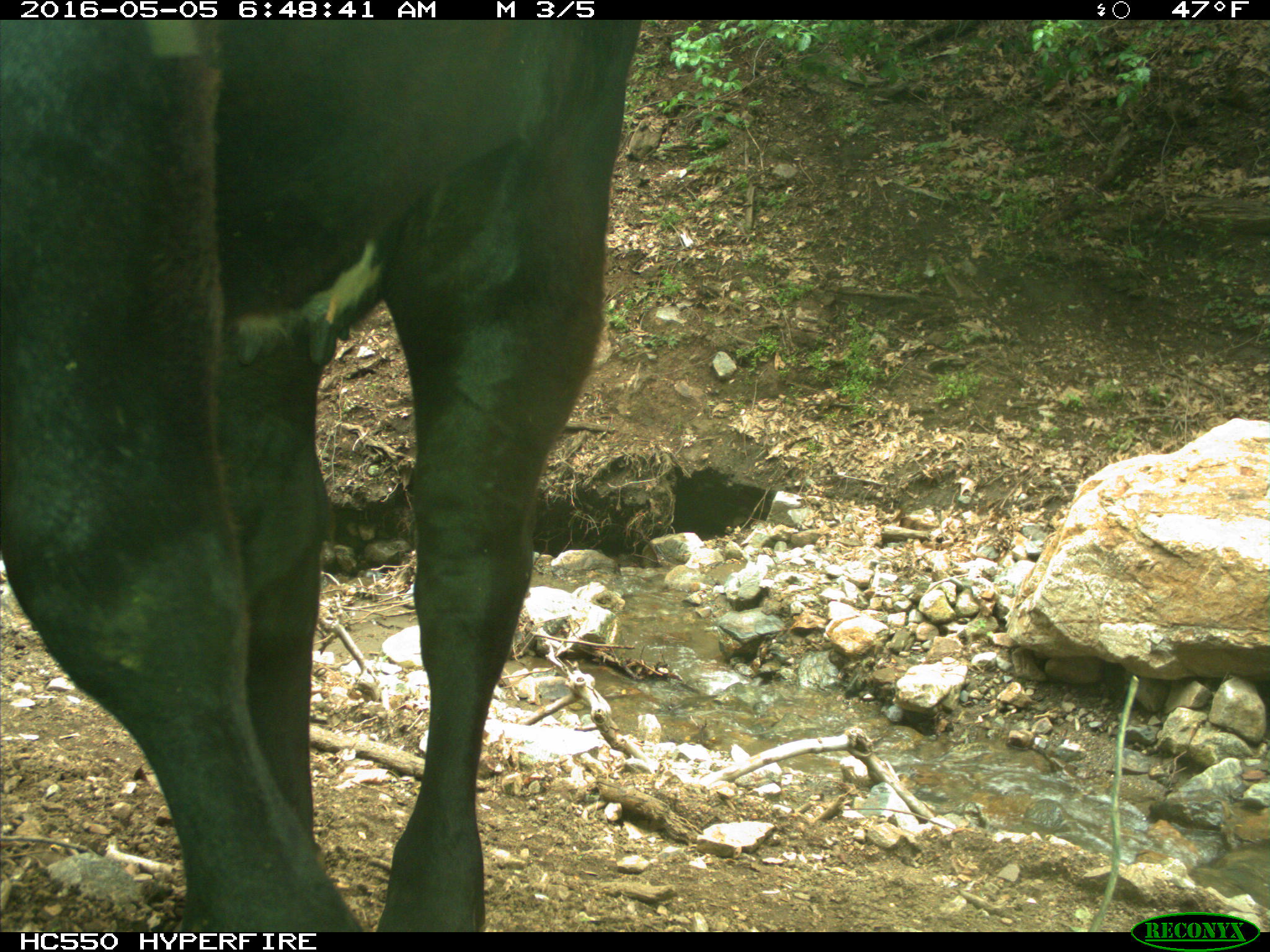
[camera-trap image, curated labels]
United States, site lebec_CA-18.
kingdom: Animalia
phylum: Chordata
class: Mammalia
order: Artiodactyla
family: Bovidae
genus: Bos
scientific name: Bos taurus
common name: domestic cow